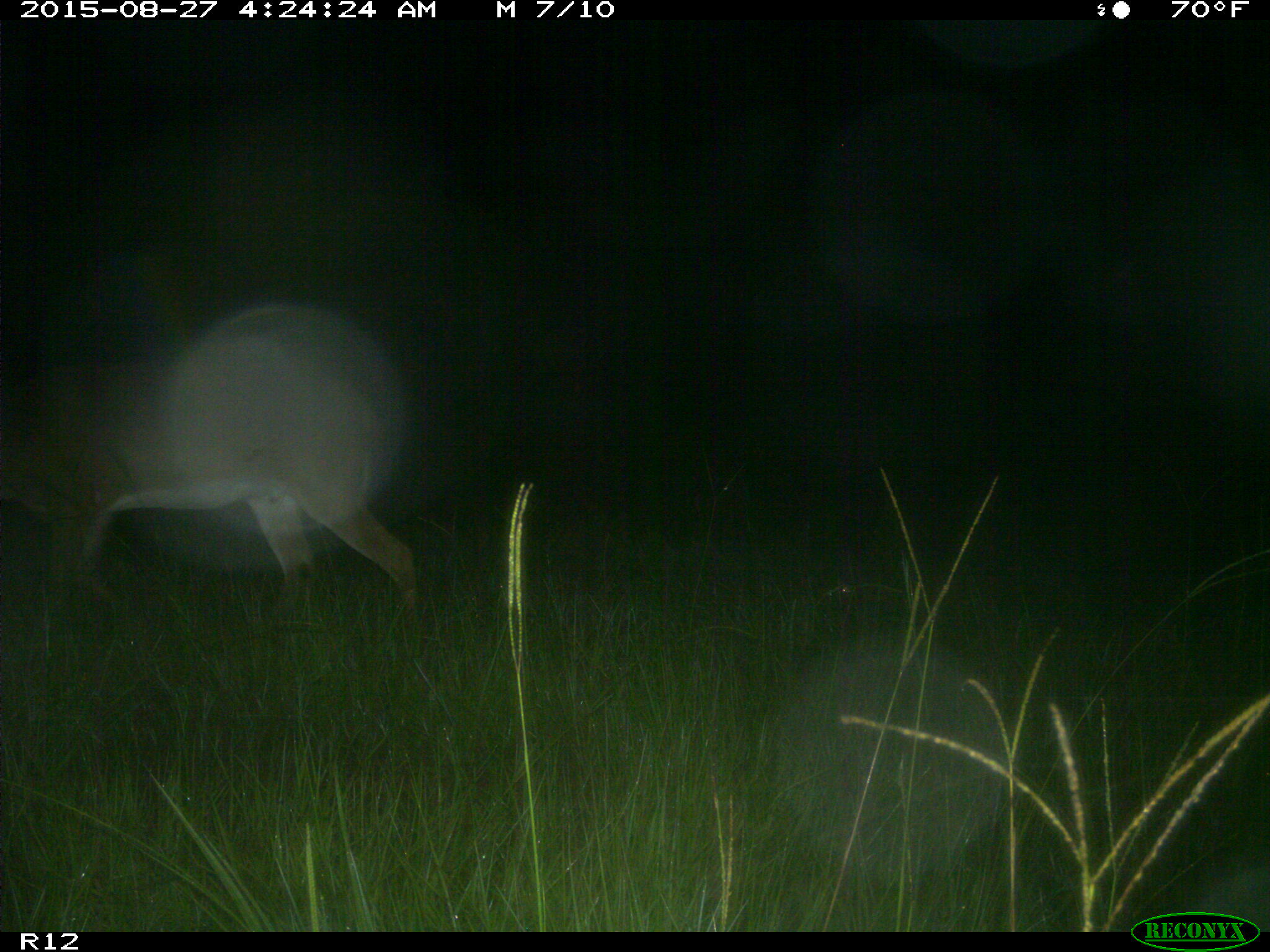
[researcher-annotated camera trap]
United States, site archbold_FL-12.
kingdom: Animalia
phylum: Chordata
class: Mammalia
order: Artiodactyla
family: Cervidae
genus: Odocoileus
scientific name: Odocoileus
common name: deer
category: unidentified deer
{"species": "unidentified deer (deer) (Odocoileus)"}